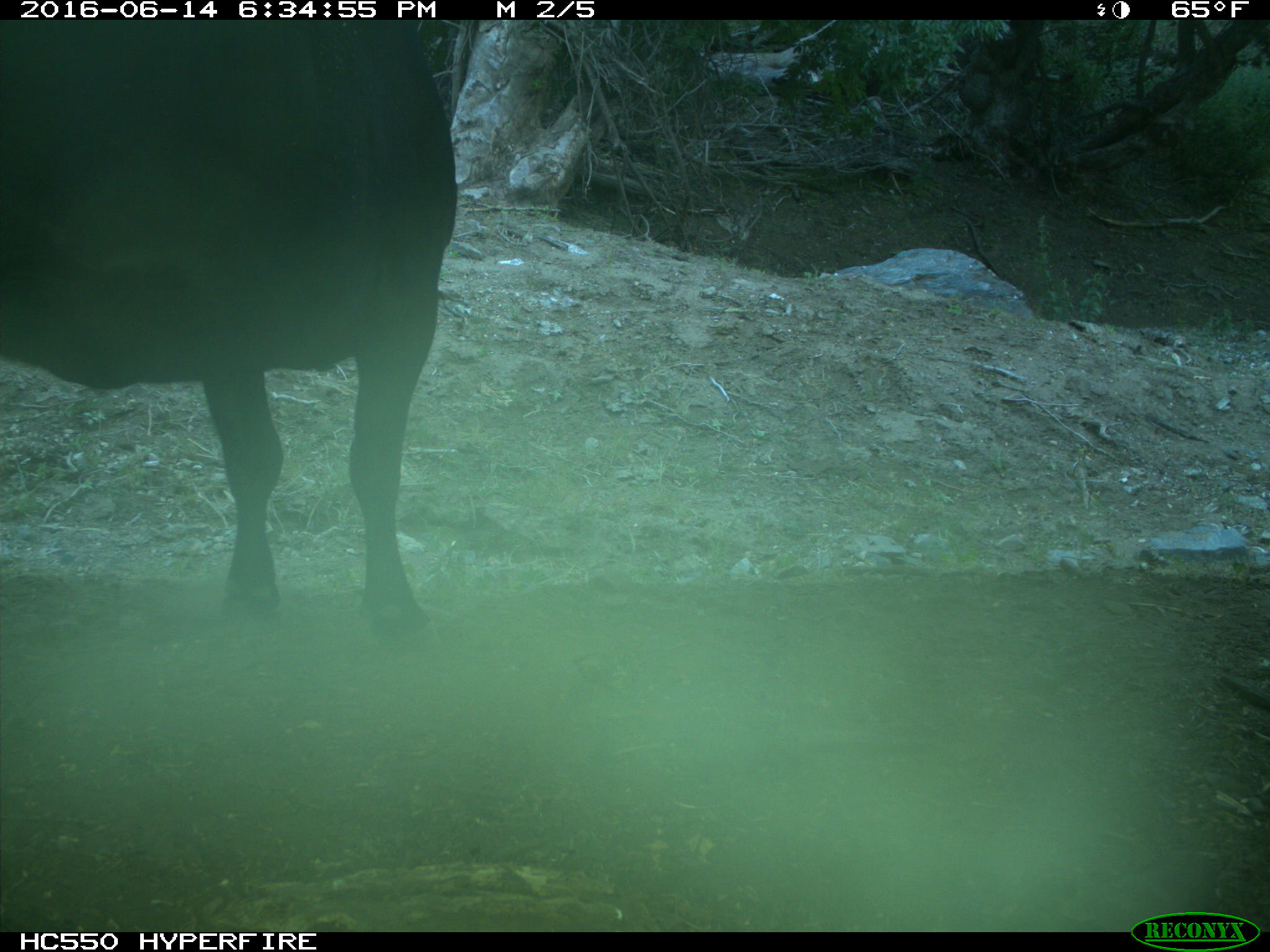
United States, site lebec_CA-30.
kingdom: Animalia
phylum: Chordata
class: Mammalia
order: Artiodactyla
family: Bovidae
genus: Bos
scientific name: Bos taurus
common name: domestic cow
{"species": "Bos taurus (domestic cow)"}